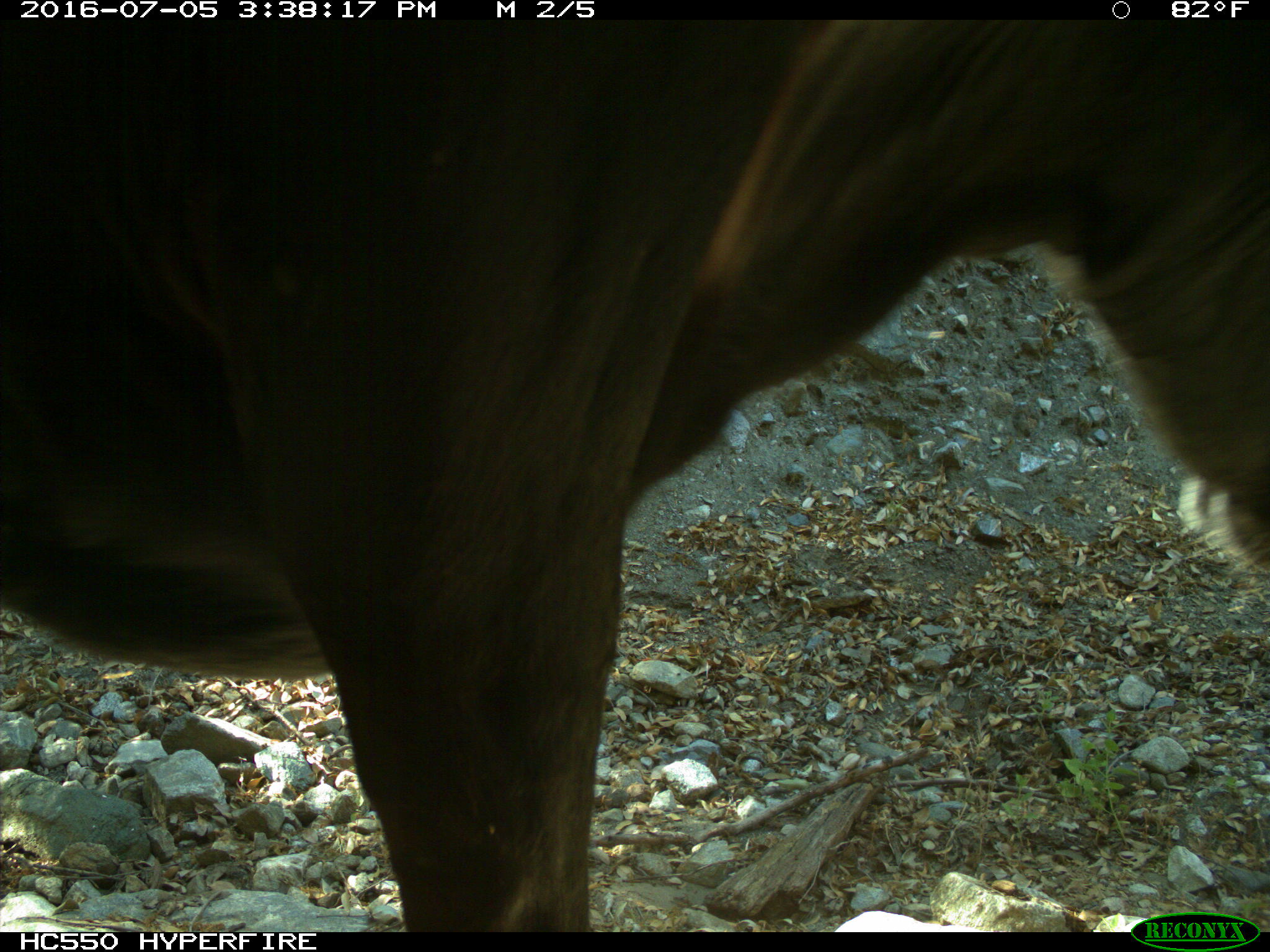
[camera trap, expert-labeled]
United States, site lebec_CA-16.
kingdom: Animalia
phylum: Chordata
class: Mammalia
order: Artiodactyla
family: Bovidae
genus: Bos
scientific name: Bos taurus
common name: domestic cow